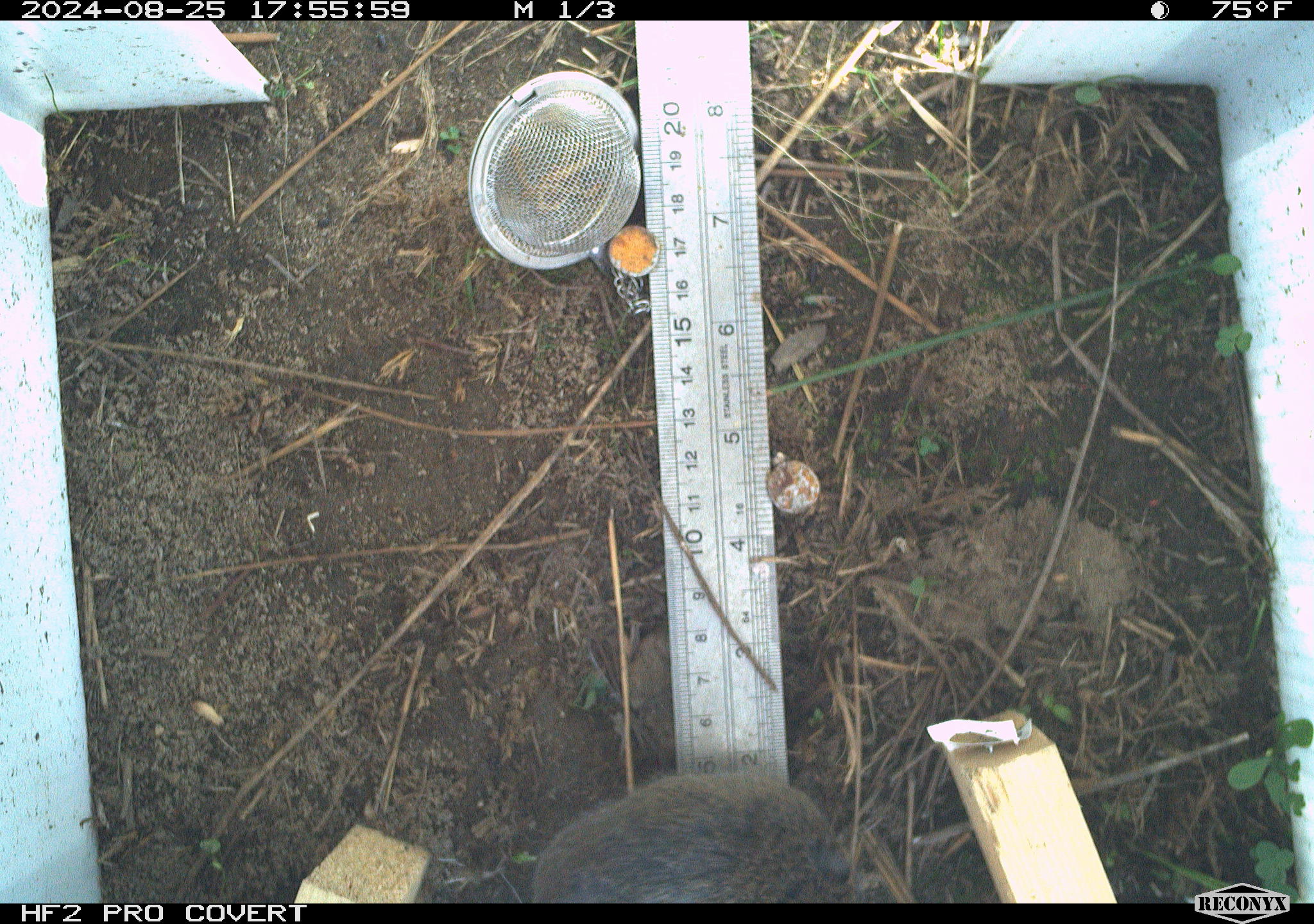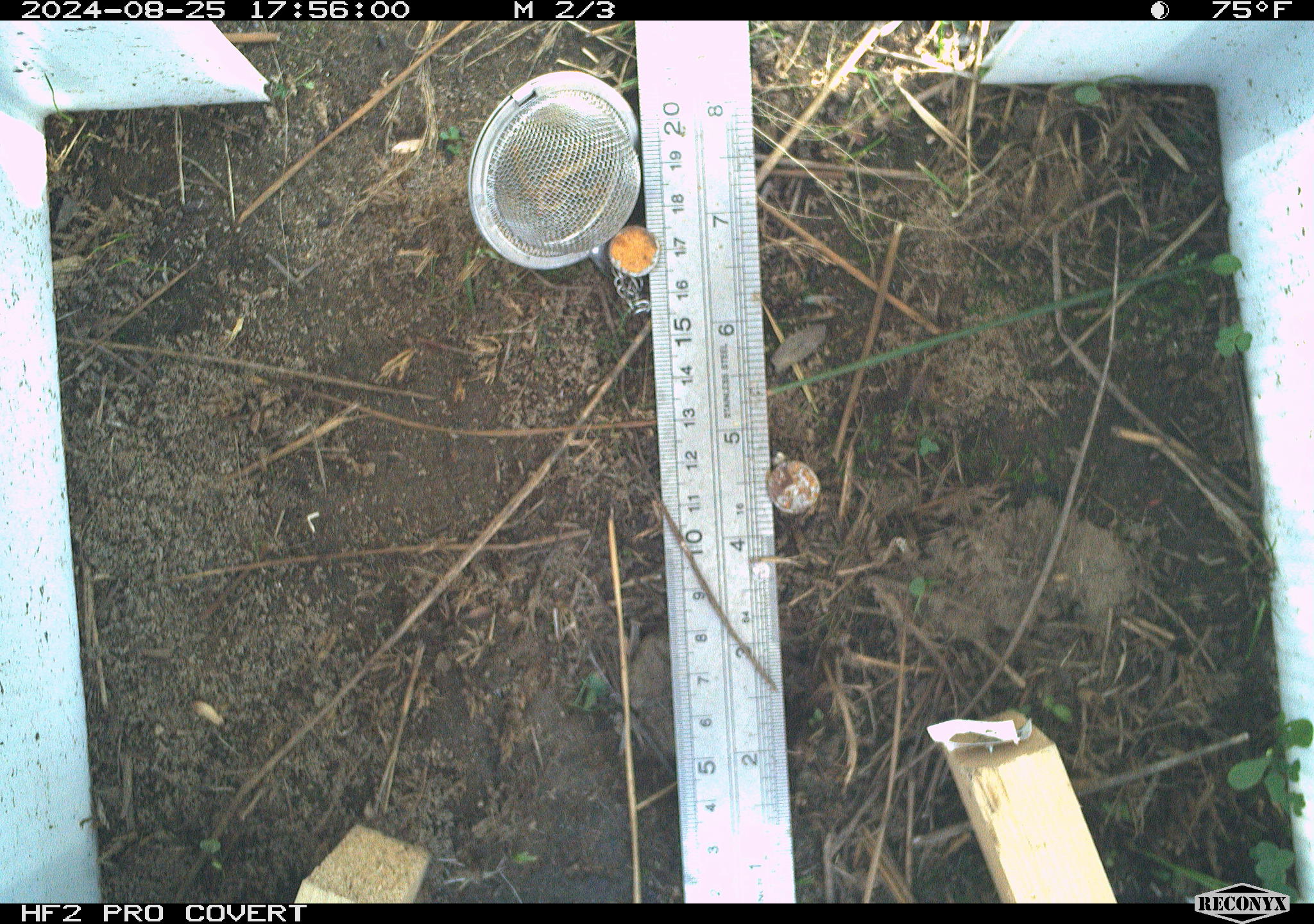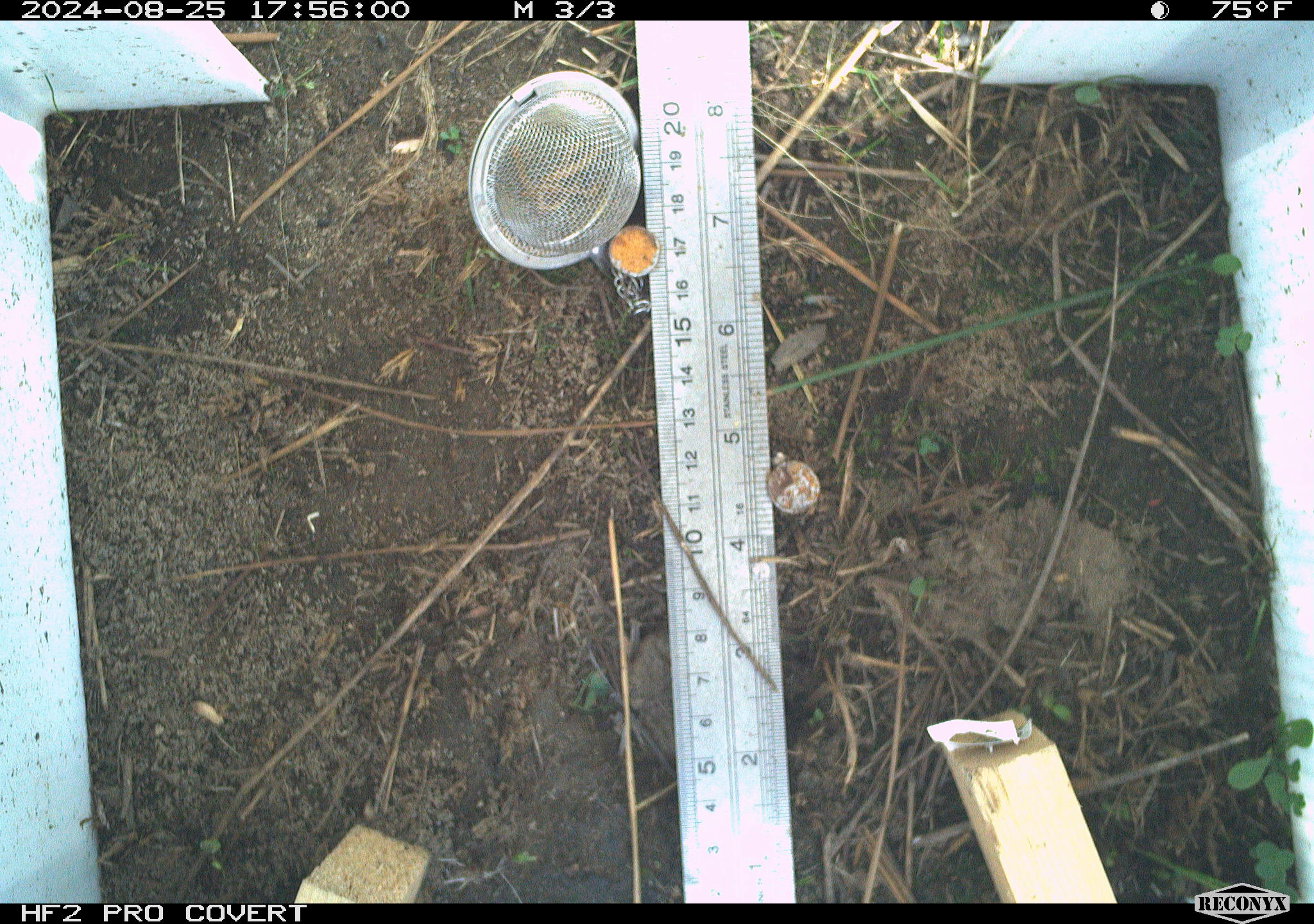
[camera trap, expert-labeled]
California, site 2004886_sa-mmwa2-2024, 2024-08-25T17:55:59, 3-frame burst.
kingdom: Animalia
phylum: Chordata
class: Mammalia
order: Rodentia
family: Cricetidae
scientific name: Arvicolinae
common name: voles, lemmings, and muskrats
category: arvicolinae subfamily